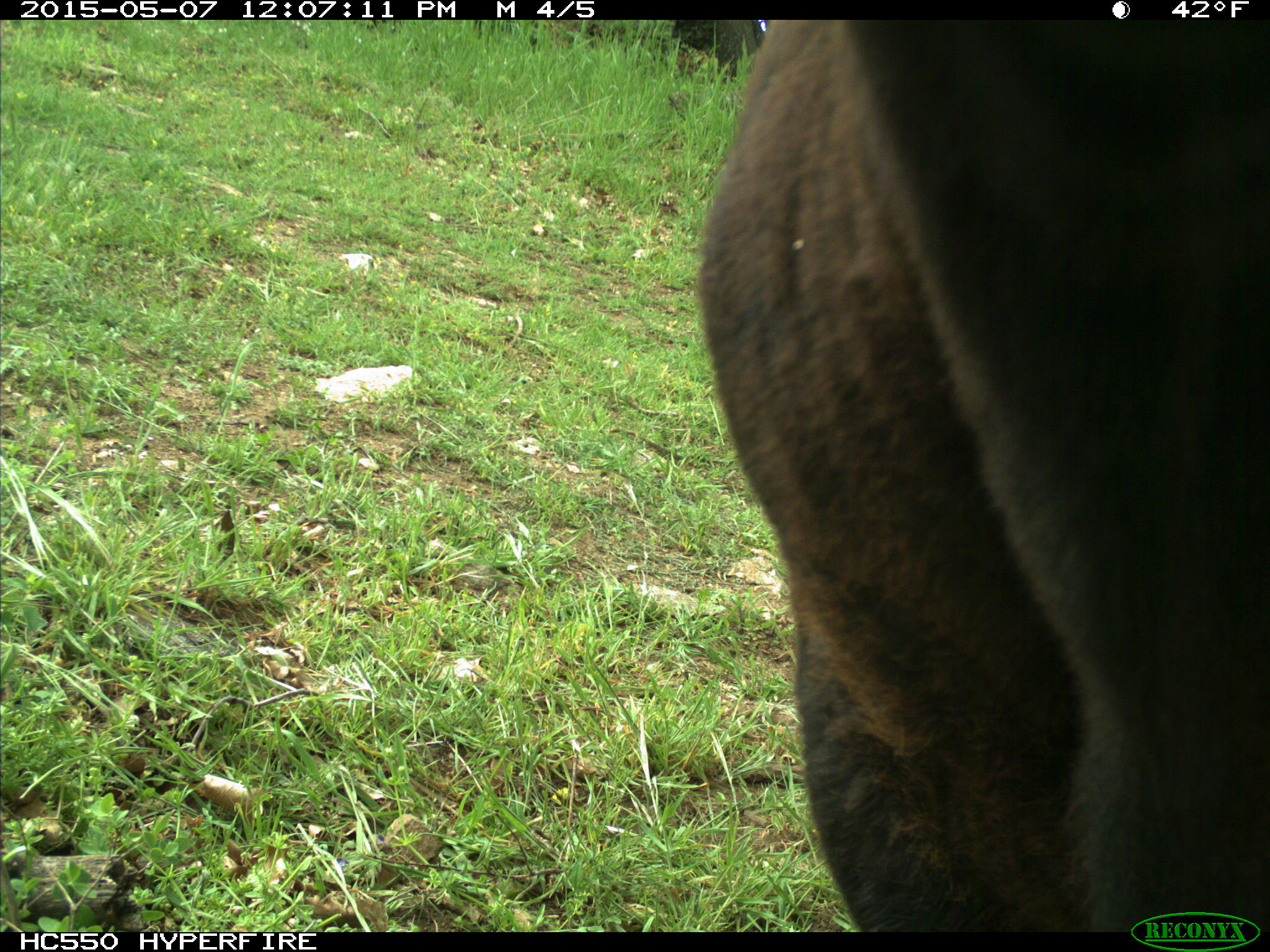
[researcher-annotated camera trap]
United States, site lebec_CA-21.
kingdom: Animalia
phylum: Chordata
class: Mammalia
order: Artiodactyla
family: Bovidae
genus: Bos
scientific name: Bos taurus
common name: domestic cow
Bos taurus (domestic cow).